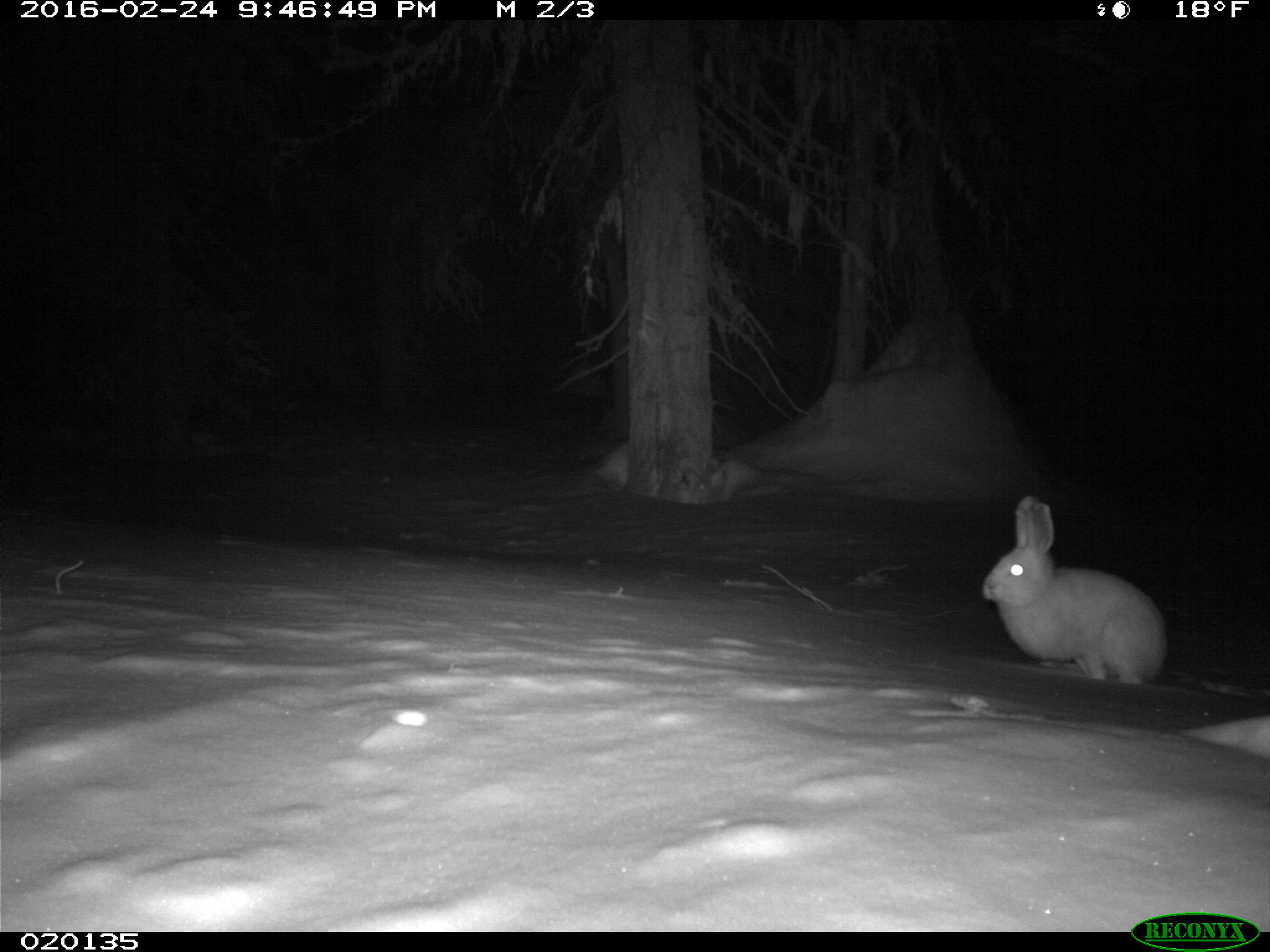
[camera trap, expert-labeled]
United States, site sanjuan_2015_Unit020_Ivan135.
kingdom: Animalia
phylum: Chordata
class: Mammalia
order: Lagomorpha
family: Leporidae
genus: Lepus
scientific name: Lepus americanus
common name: snowshoe hare